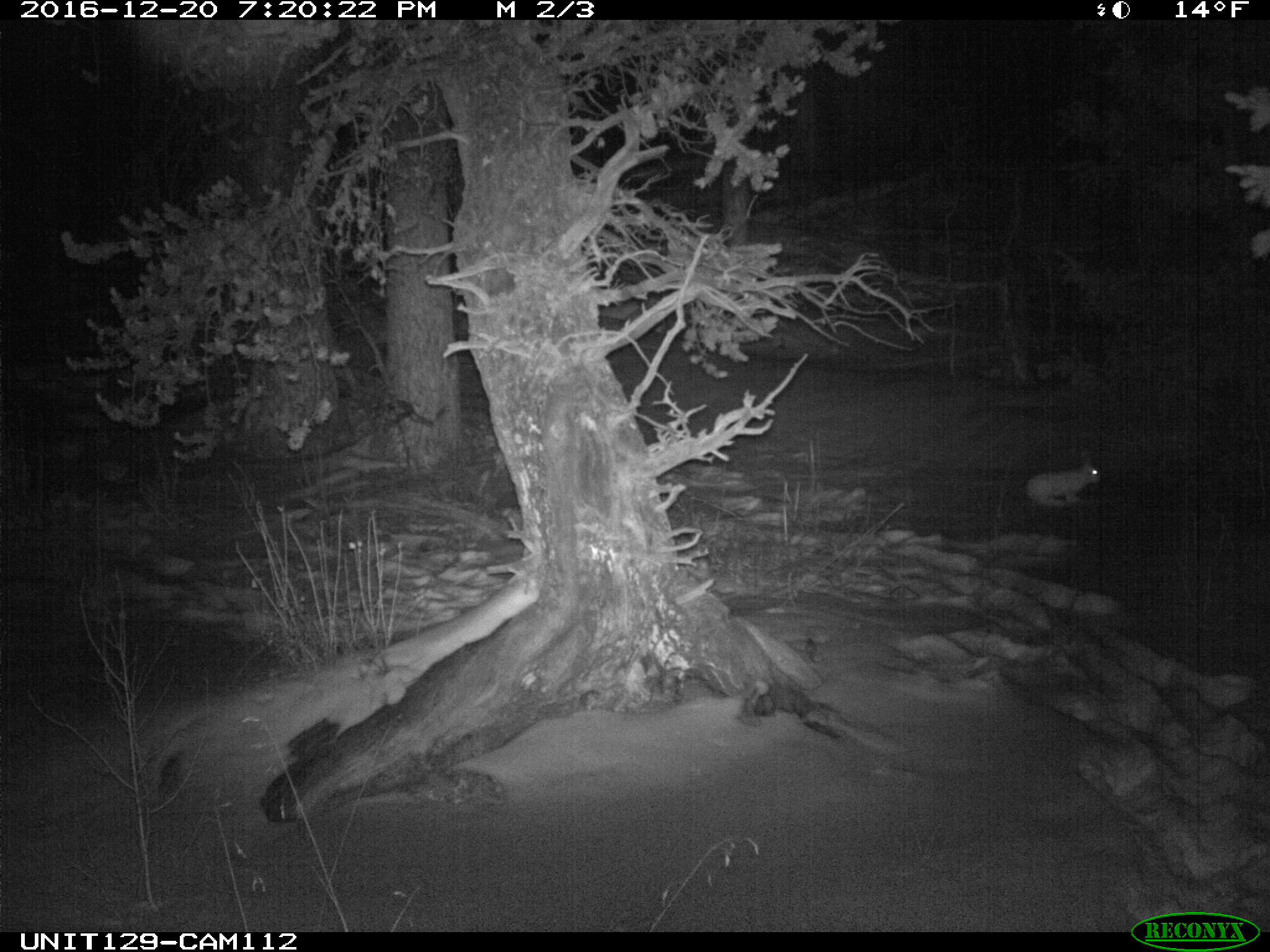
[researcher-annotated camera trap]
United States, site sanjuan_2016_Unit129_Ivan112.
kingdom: Animalia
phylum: Chordata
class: Mammalia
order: Lagomorpha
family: Leporidae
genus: Lepus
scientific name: Lepus americanus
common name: snowshoe hare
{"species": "Lepus americanus (snowshoe hare)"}